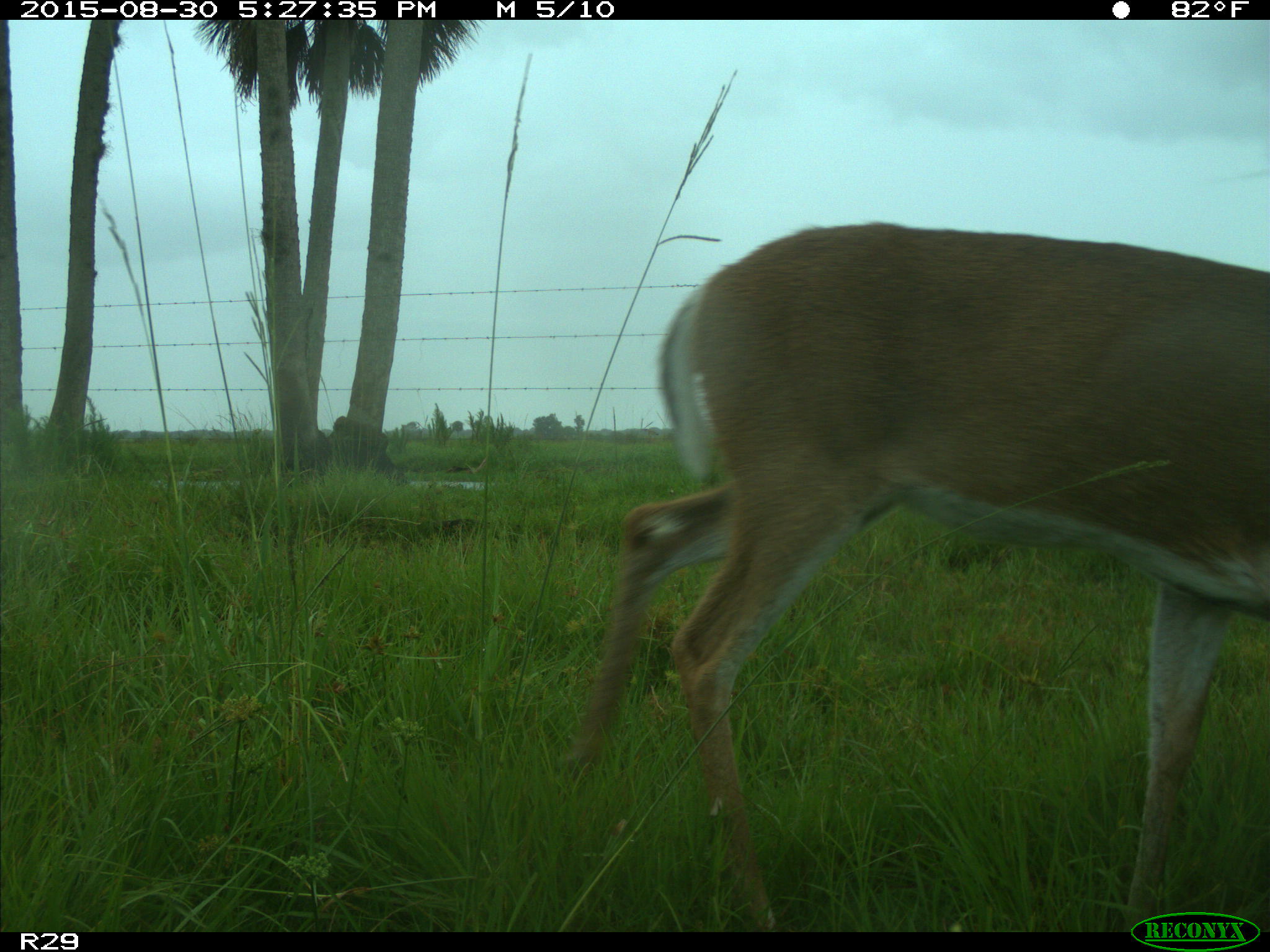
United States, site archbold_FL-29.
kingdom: Animalia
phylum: Chordata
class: Mammalia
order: Artiodactyla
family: Cervidae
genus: Odocoileus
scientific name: Odocoileus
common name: deer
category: unidentified deer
Unidentified deer (deer) (Odocoileus).